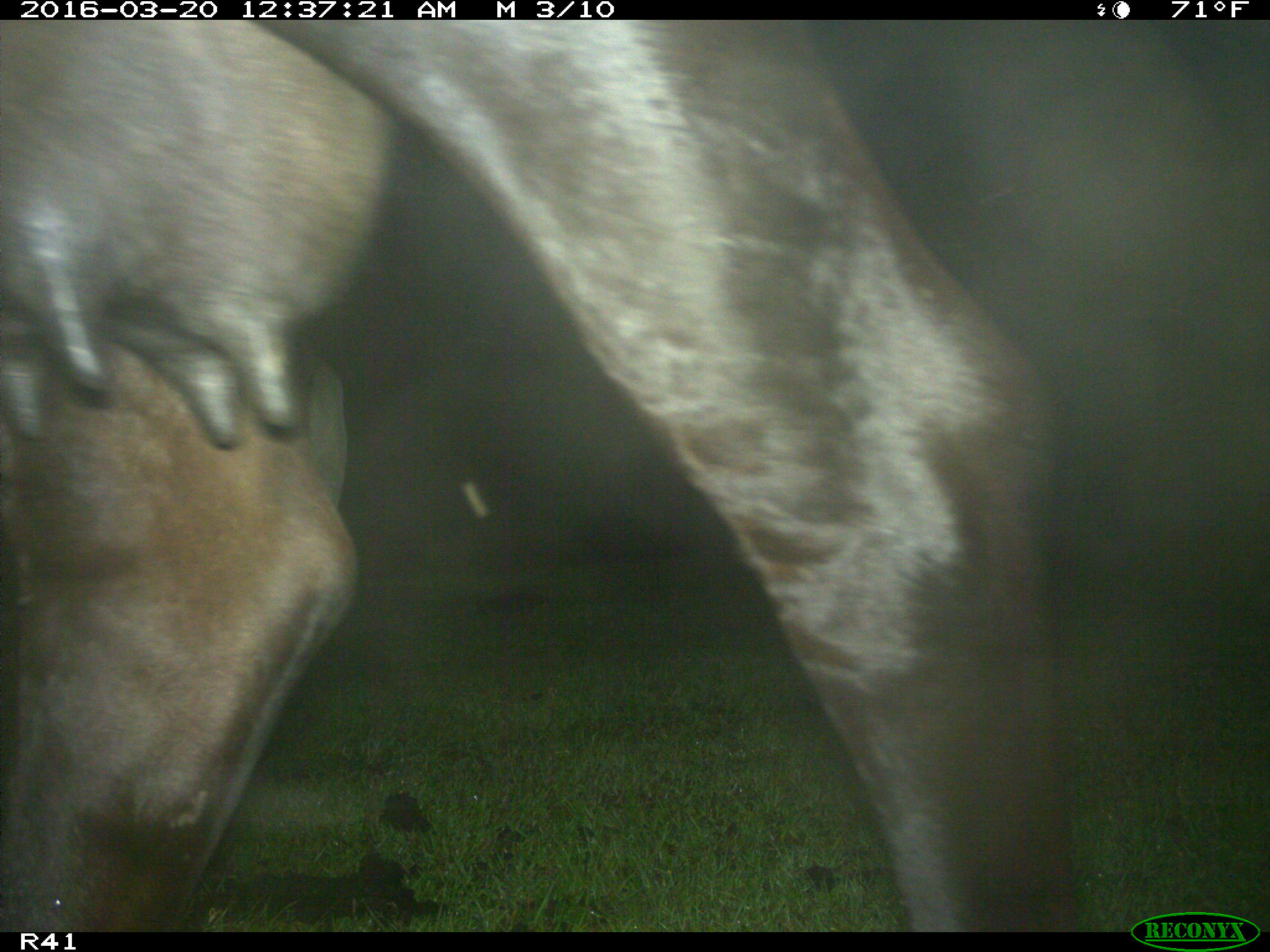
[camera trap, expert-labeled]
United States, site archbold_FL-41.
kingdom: Animalia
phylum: Chordata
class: Mammalia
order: Artiodactyla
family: Bovidae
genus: Bos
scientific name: Bos taurus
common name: domestic cow